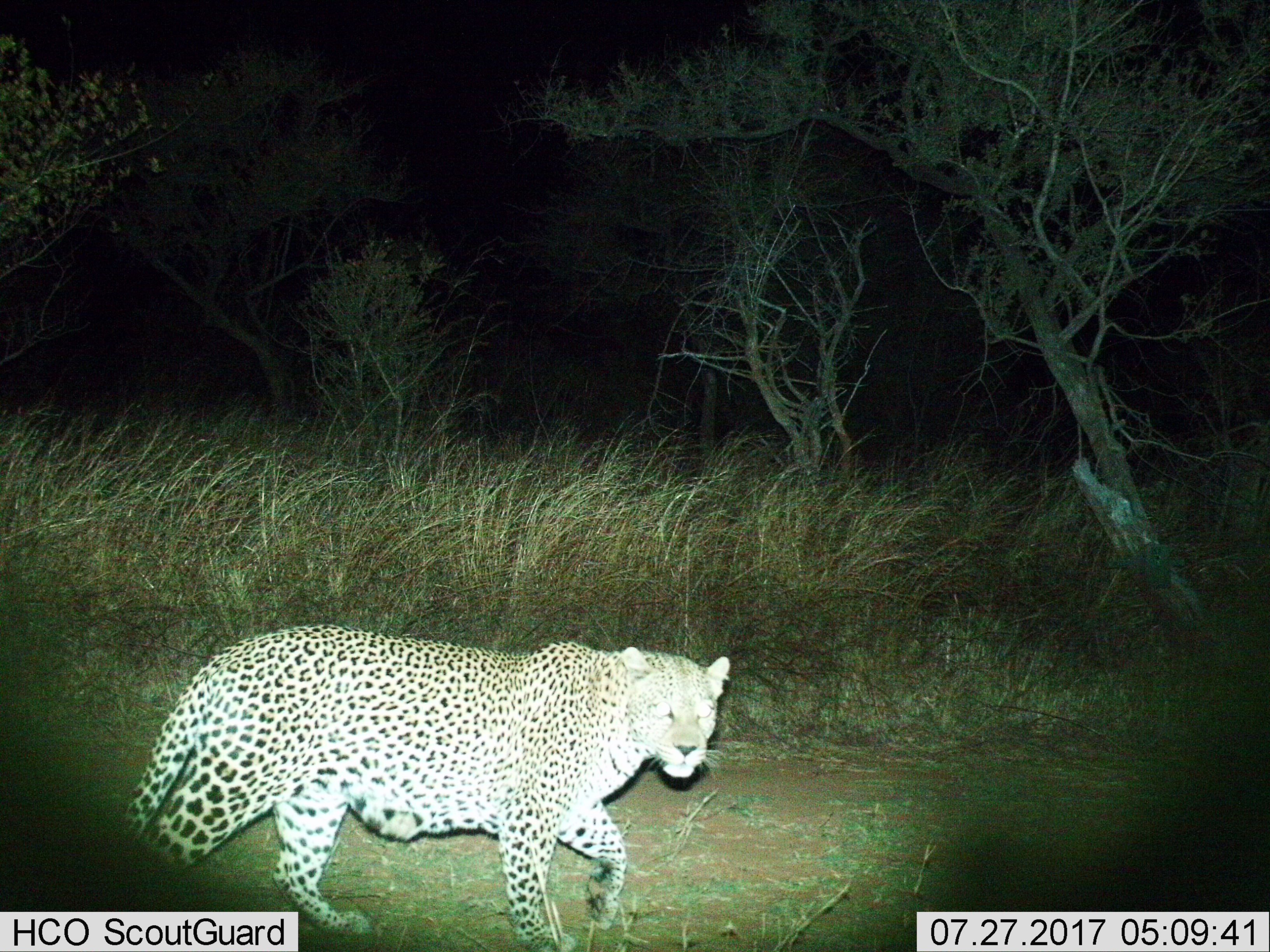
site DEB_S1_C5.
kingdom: Animalia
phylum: Chordata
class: Mammalia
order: Carnivora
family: Felidae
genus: Panthera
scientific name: Panthera pardus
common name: leopard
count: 1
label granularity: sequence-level